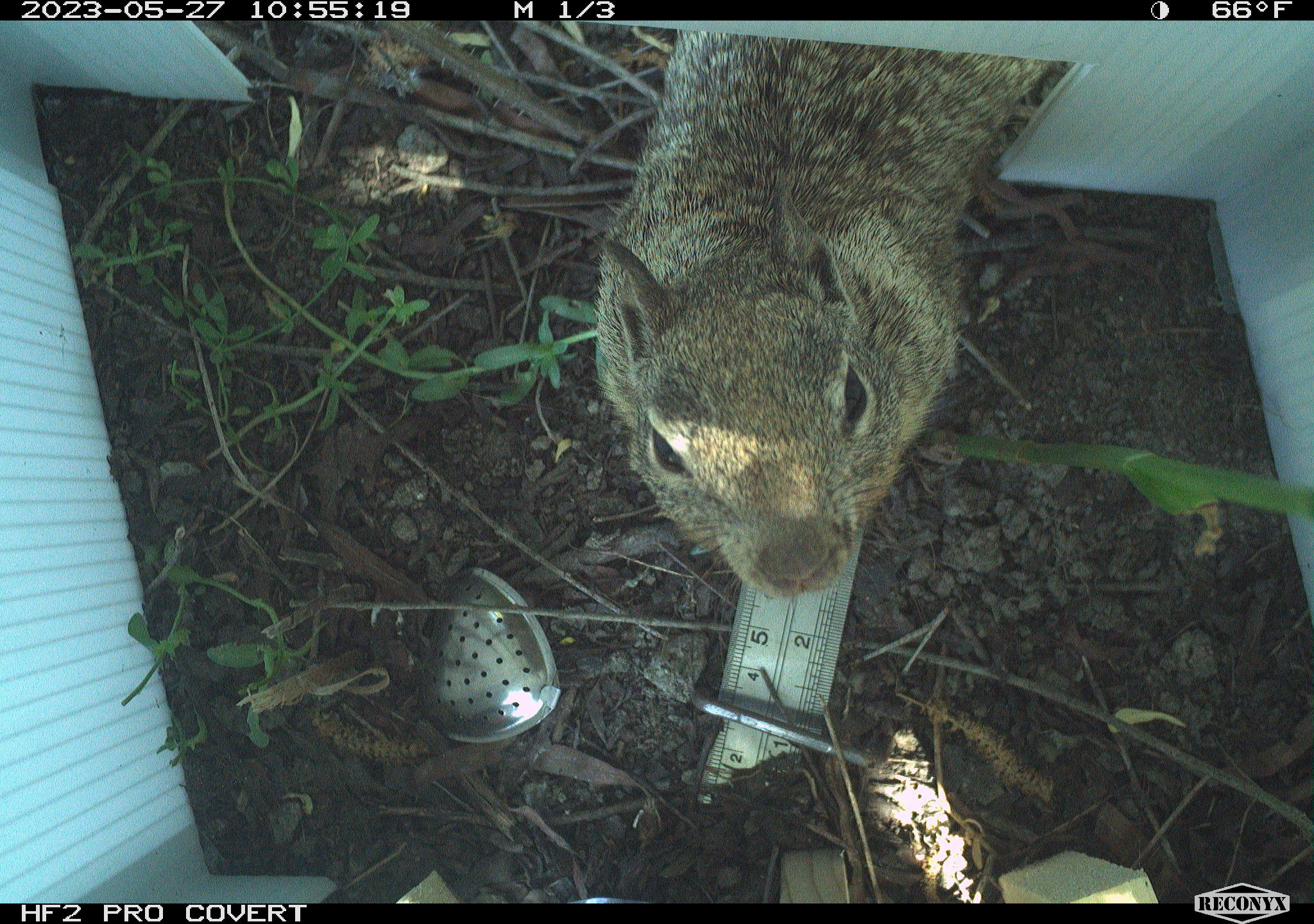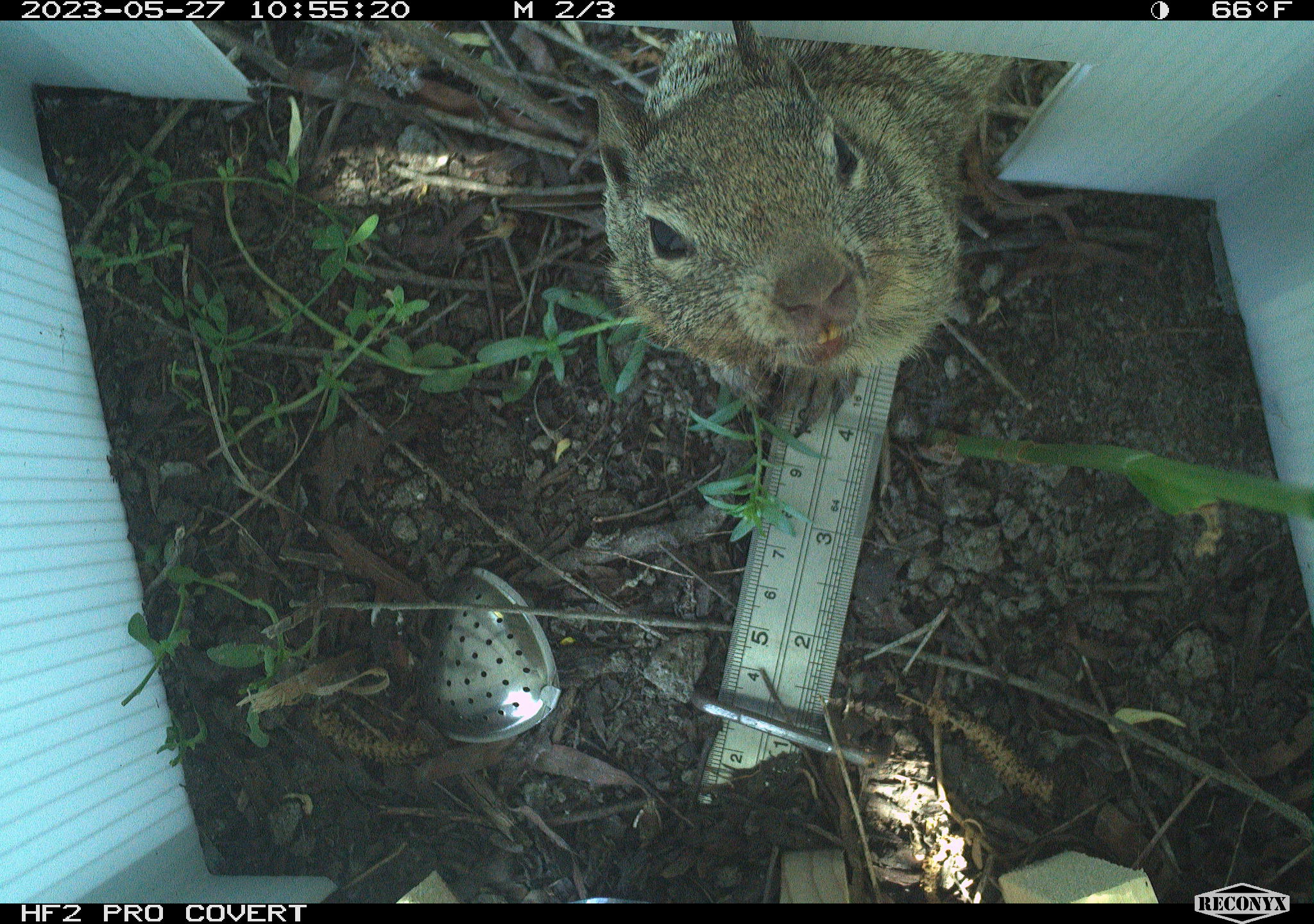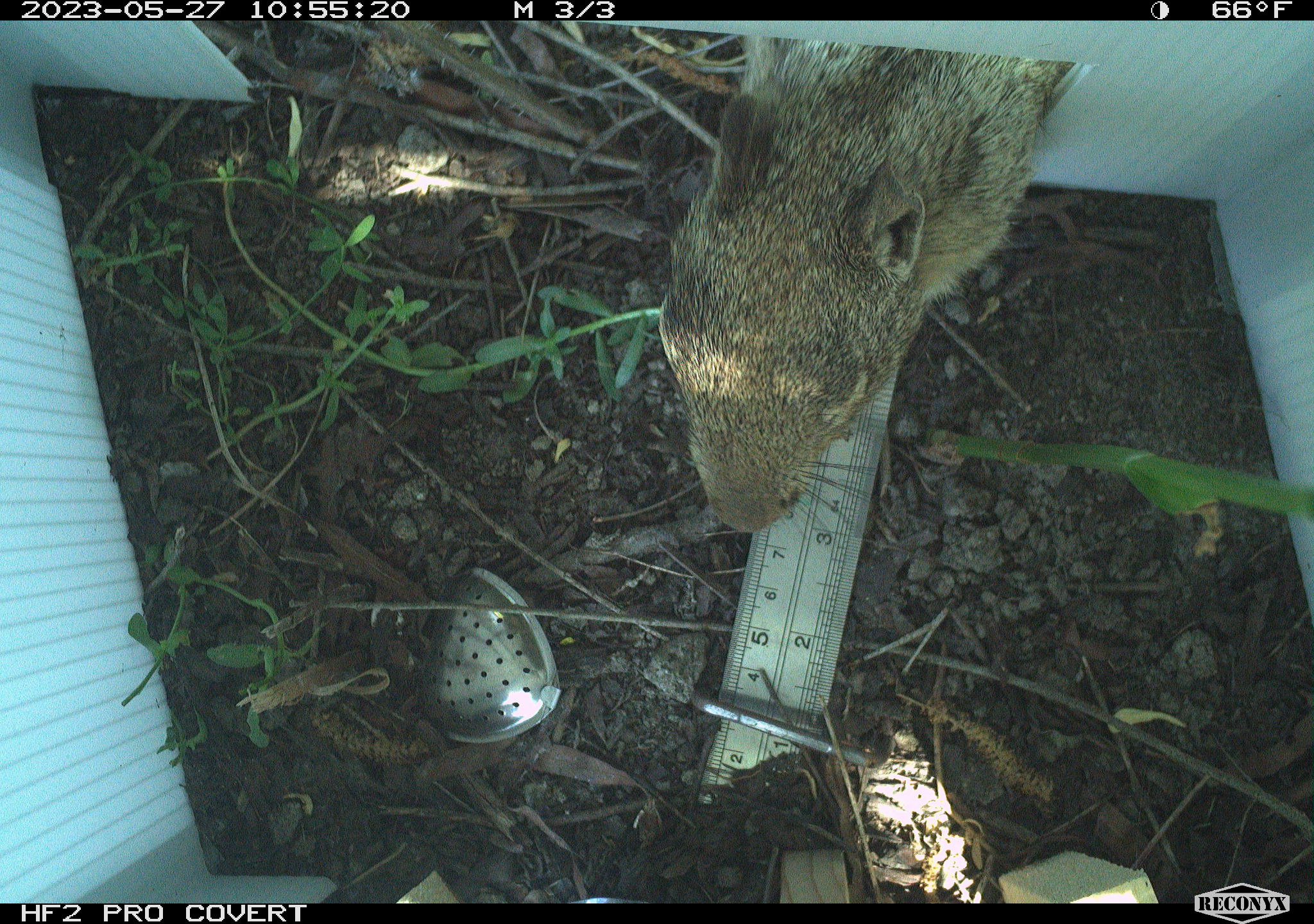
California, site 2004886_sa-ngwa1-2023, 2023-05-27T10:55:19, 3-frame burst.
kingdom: Animalia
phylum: Chordata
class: Mammalia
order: Rodentia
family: Sciuridae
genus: Otospermophilus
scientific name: Otospermophilus beecheyi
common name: california ground squirrel